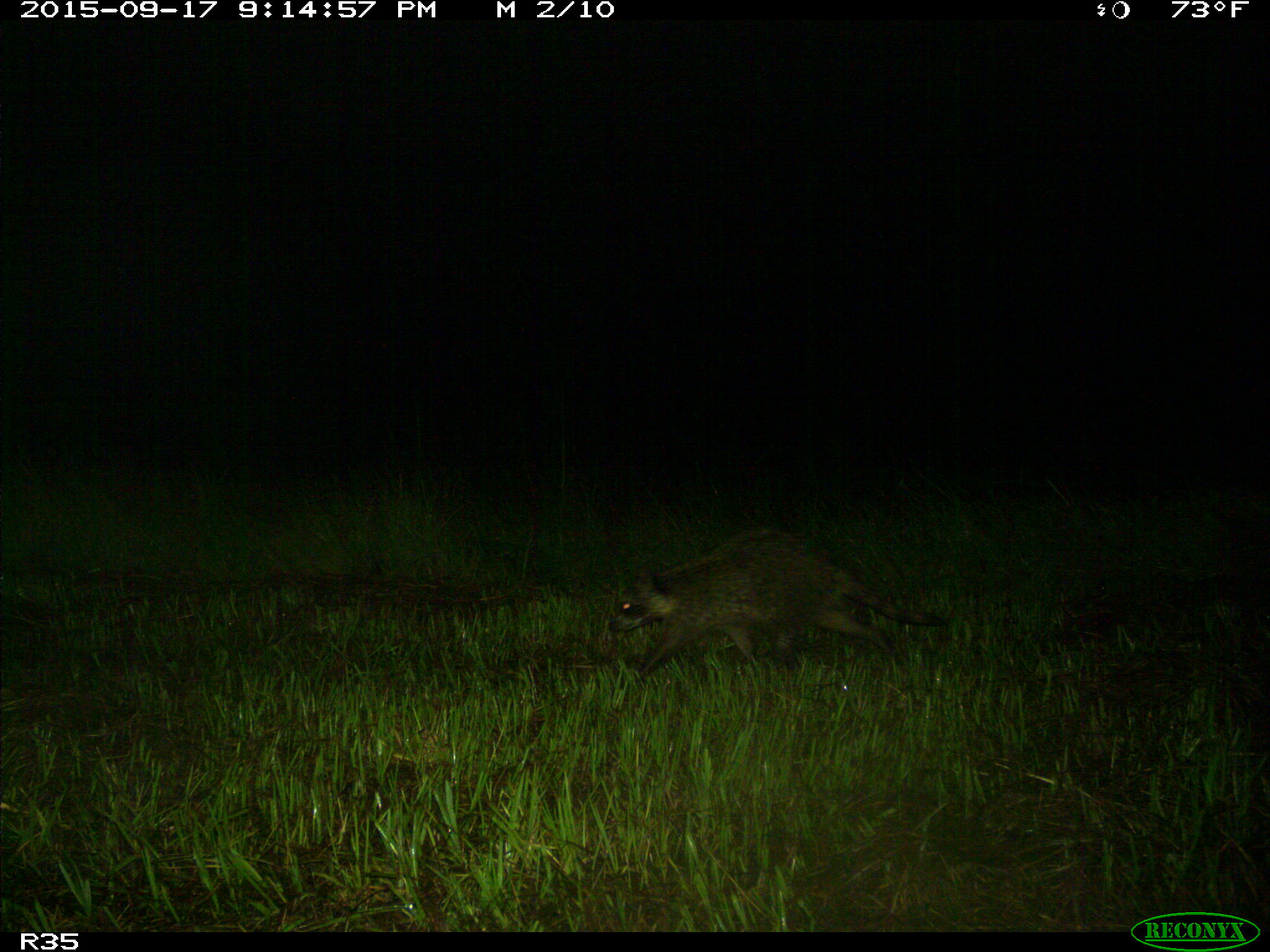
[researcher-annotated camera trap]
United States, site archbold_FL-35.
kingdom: Animalia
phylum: Chordata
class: Mammalia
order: Carnivora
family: Procyonidae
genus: Procyon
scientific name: Procyon lotor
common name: common raccoon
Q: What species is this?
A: Procyon lotor (common raccoon).